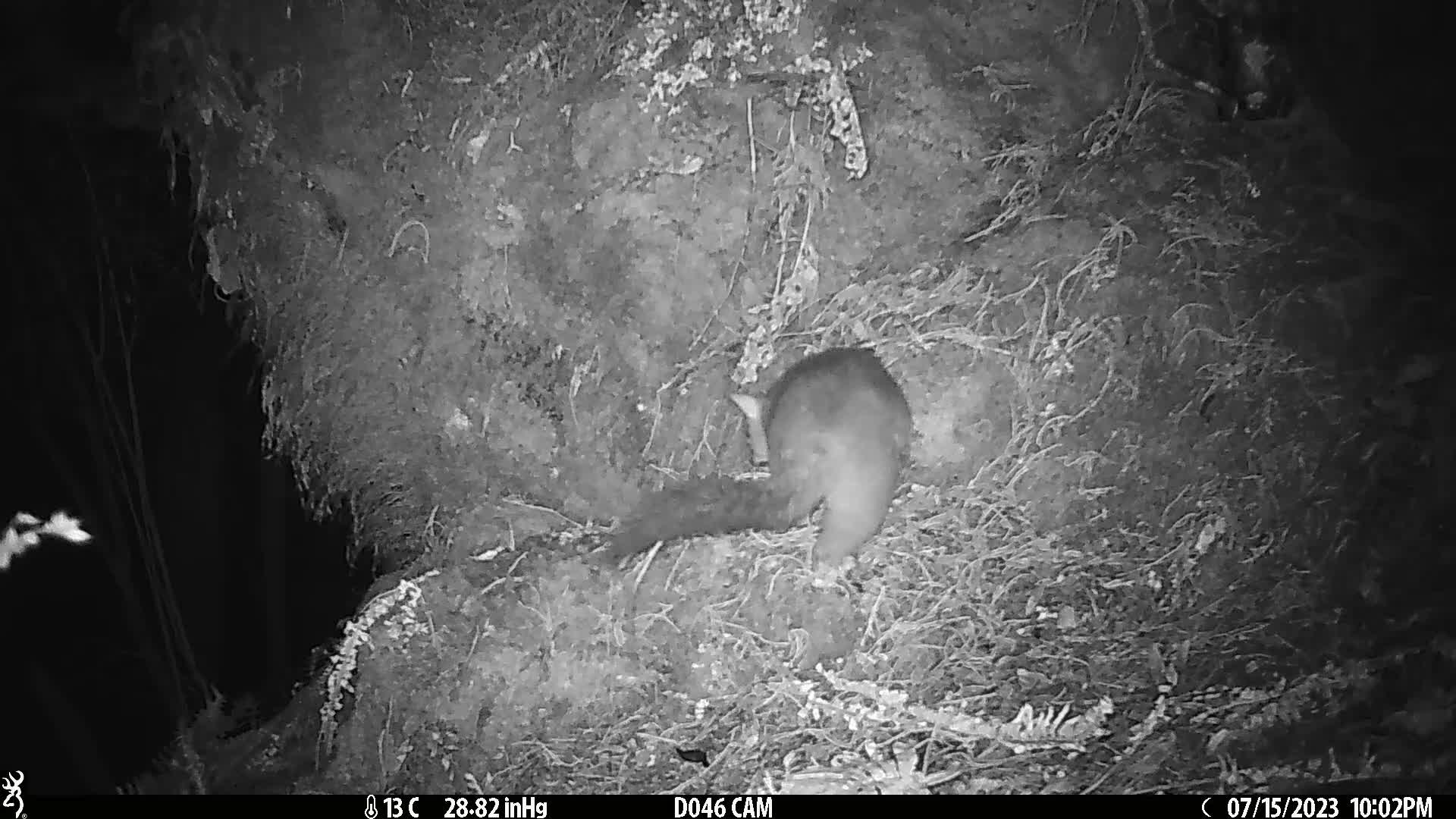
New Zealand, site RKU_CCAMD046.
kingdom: Animalia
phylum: Chordata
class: Mammalia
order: Diprotodontia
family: Phalangeridae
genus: Trichosurus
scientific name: Trichosurus vulpecula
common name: common brushtail possum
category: possum